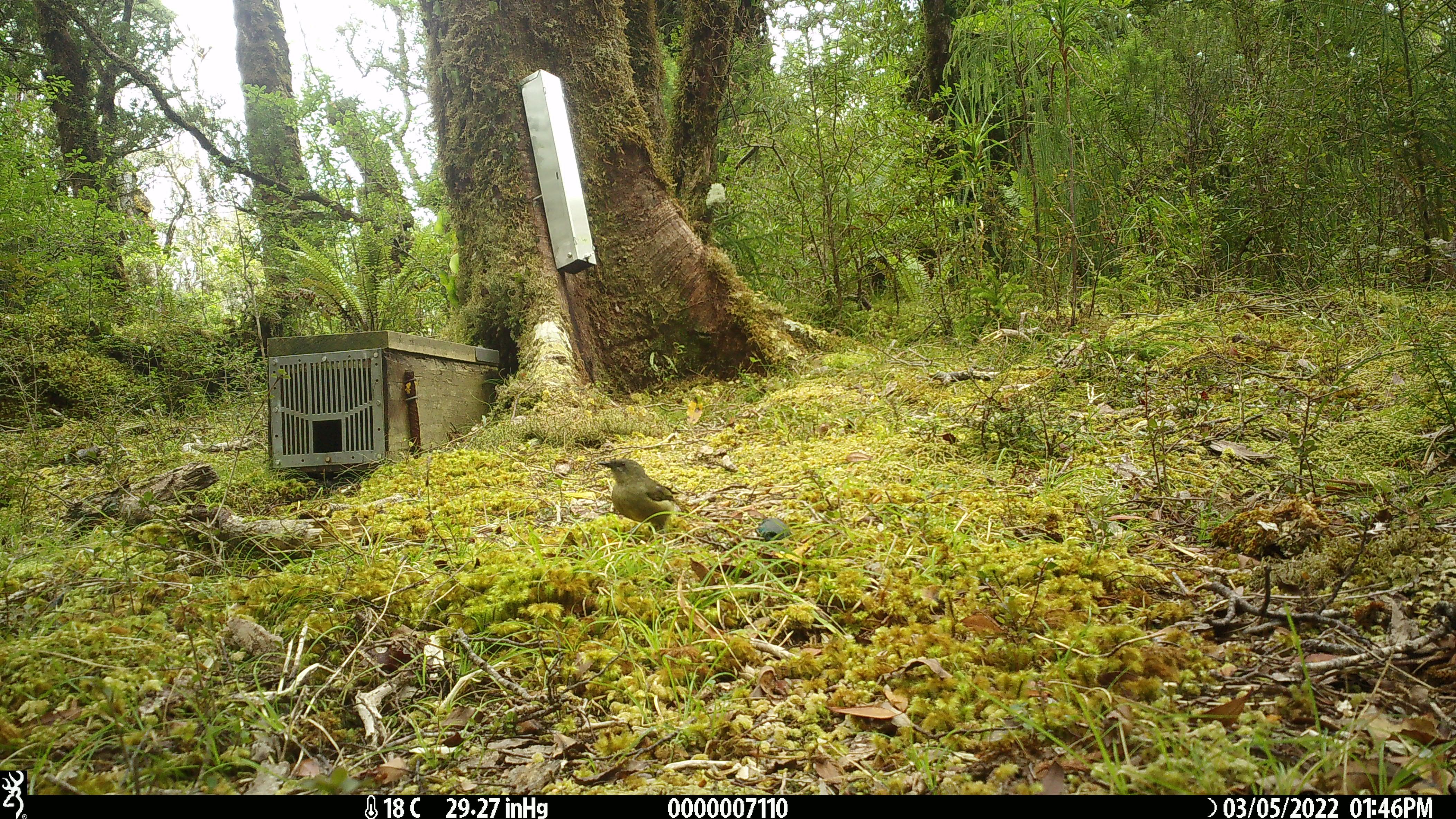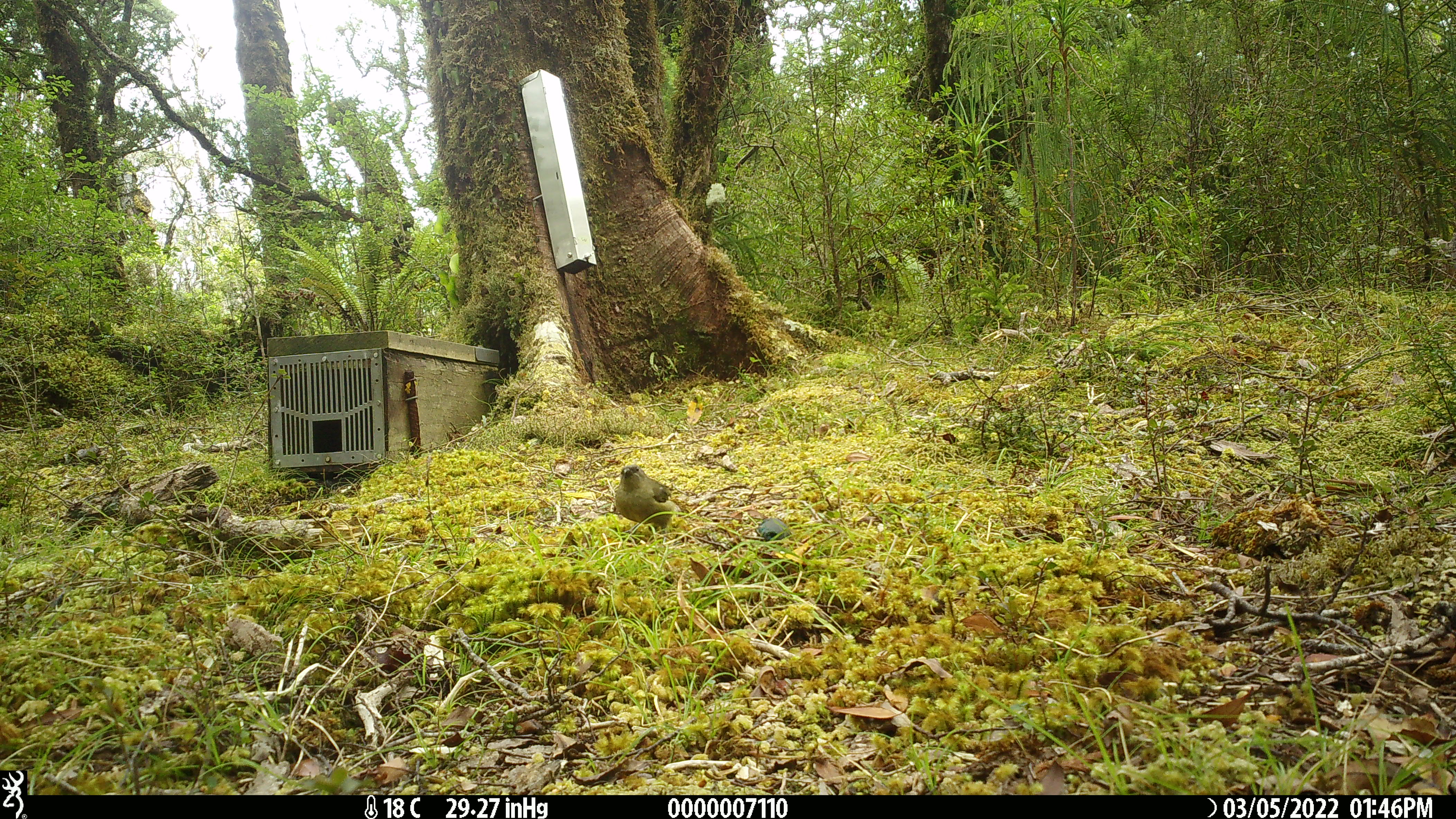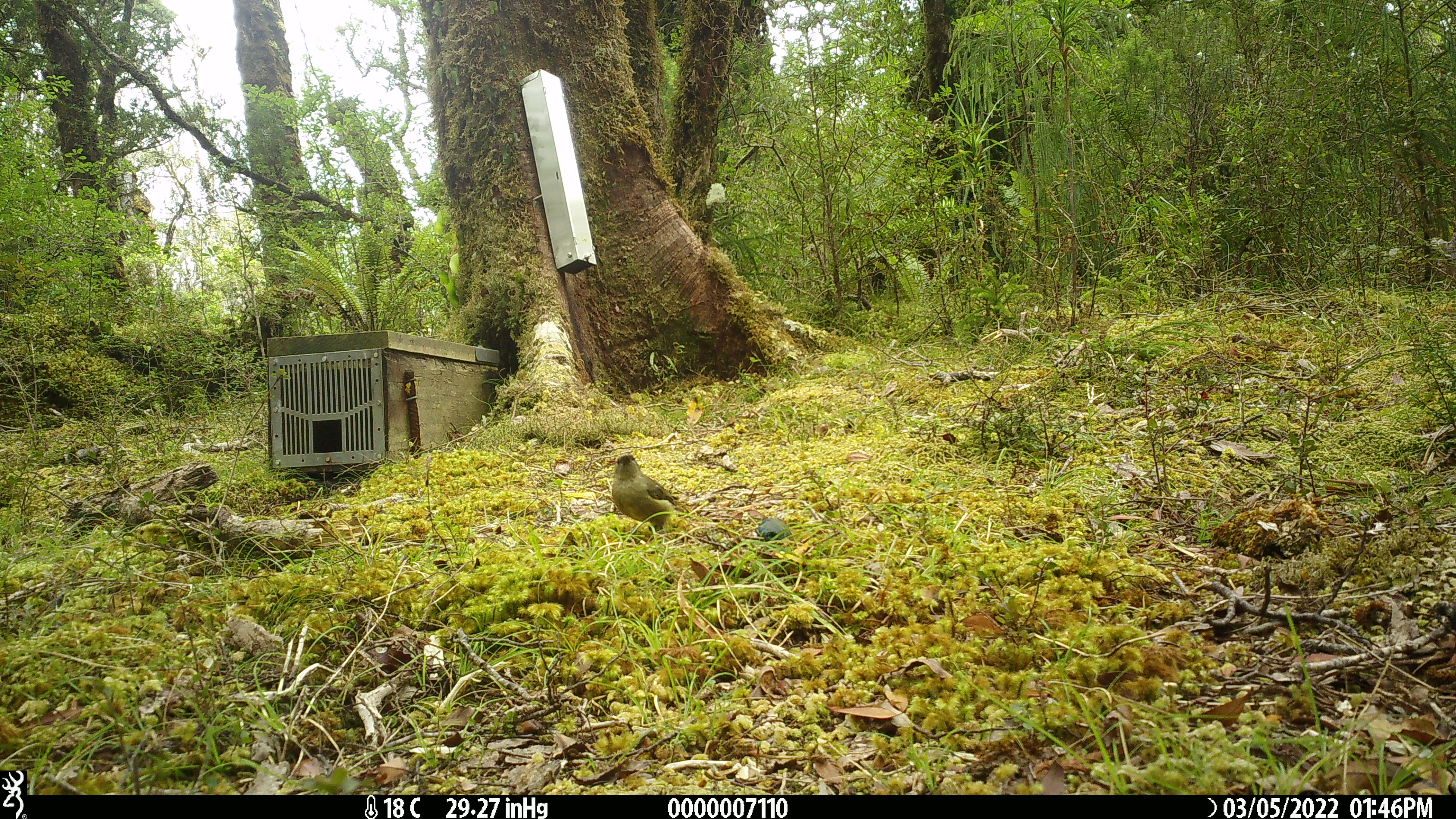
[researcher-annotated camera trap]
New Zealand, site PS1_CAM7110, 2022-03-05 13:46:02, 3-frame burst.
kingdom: Animalia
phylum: Chordata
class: Aves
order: Passeriformes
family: Meliphagidae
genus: Anthornis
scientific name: Anthornis melanura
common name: new zealand bellbird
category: bellbird